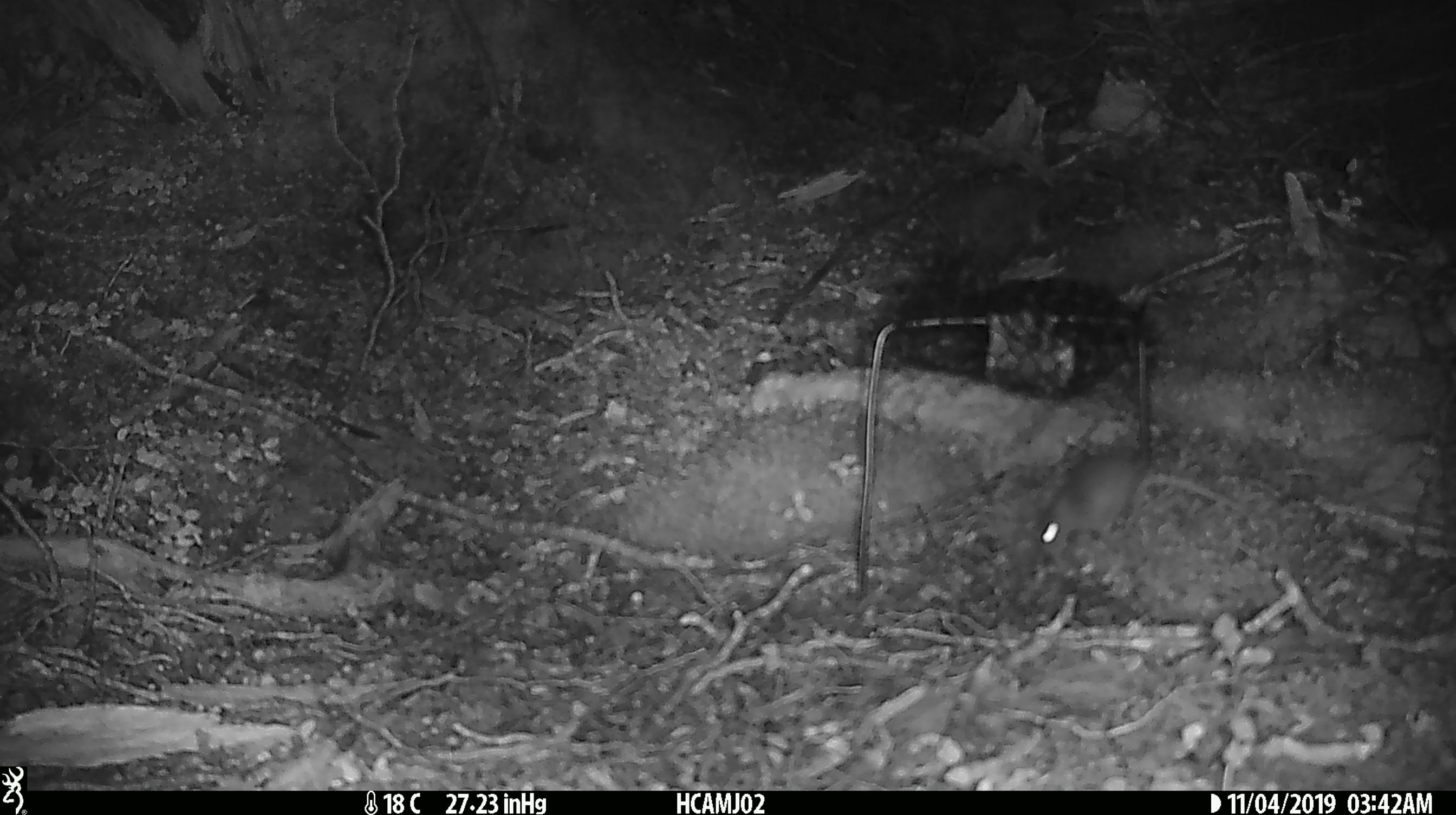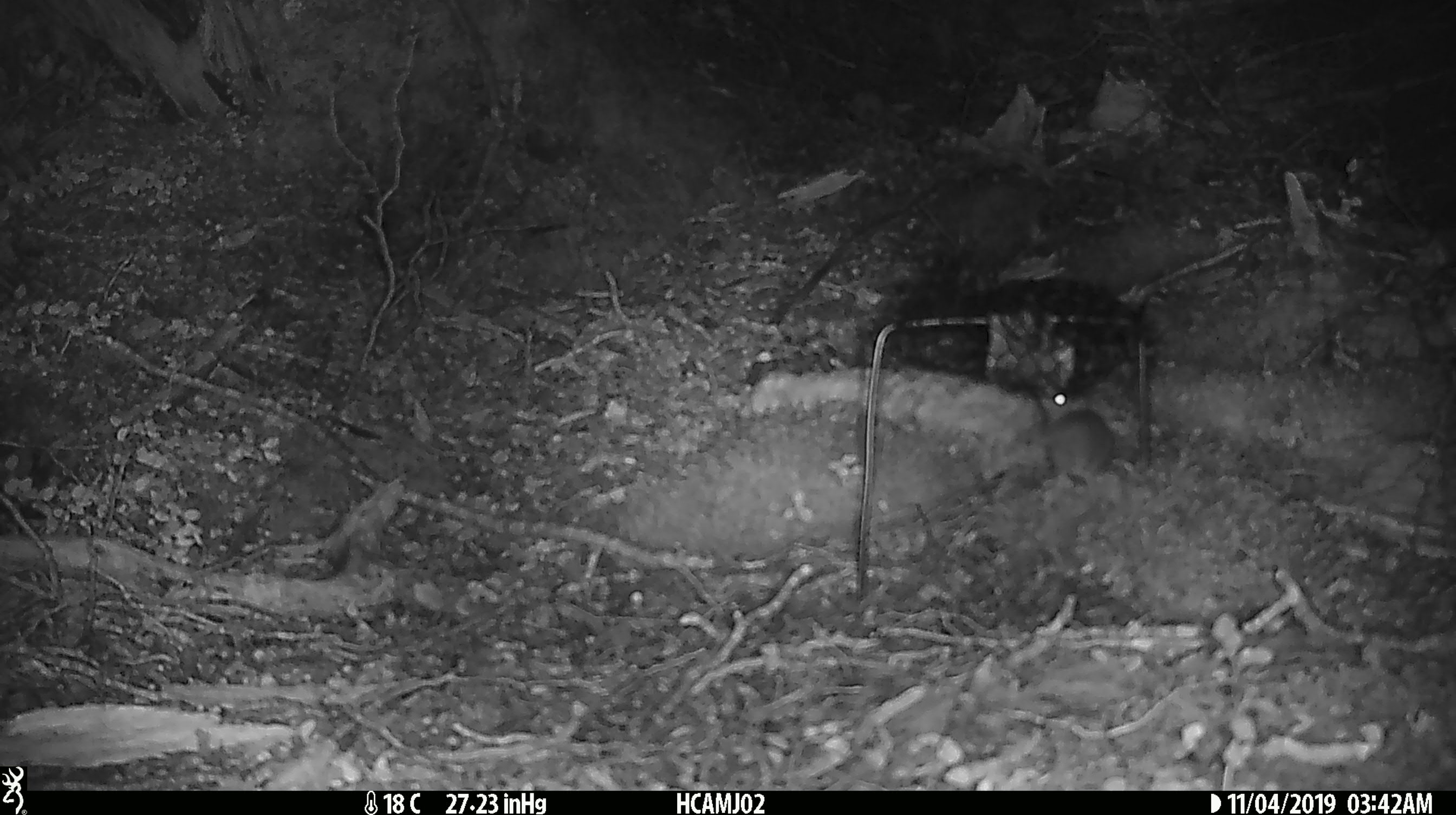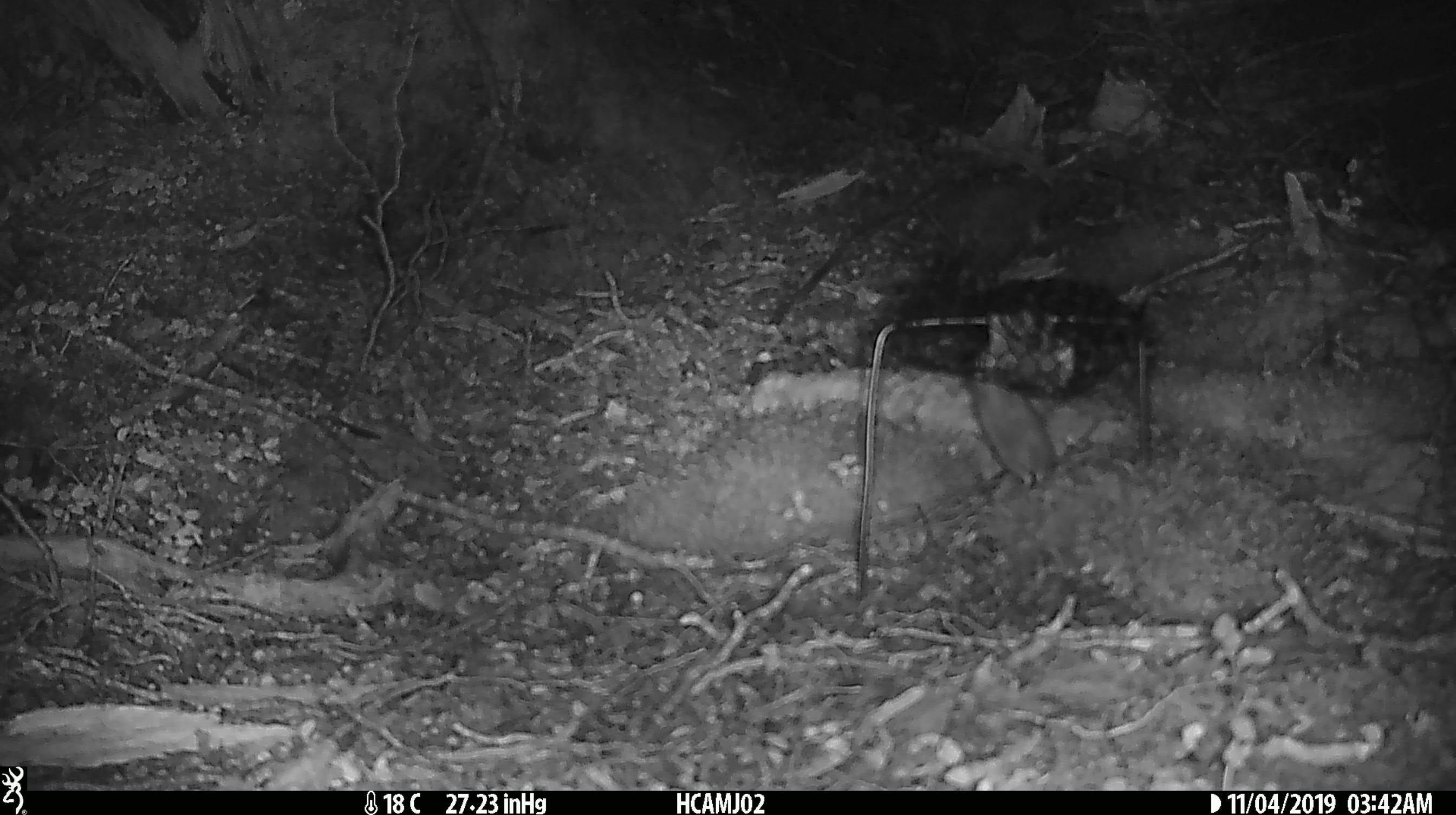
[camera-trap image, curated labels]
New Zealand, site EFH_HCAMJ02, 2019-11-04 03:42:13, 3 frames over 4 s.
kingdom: Animalia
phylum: Chordata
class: Mammalia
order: Rodentia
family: Muridae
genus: Mus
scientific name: Mus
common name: mouse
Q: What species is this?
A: Mouse (Mus).